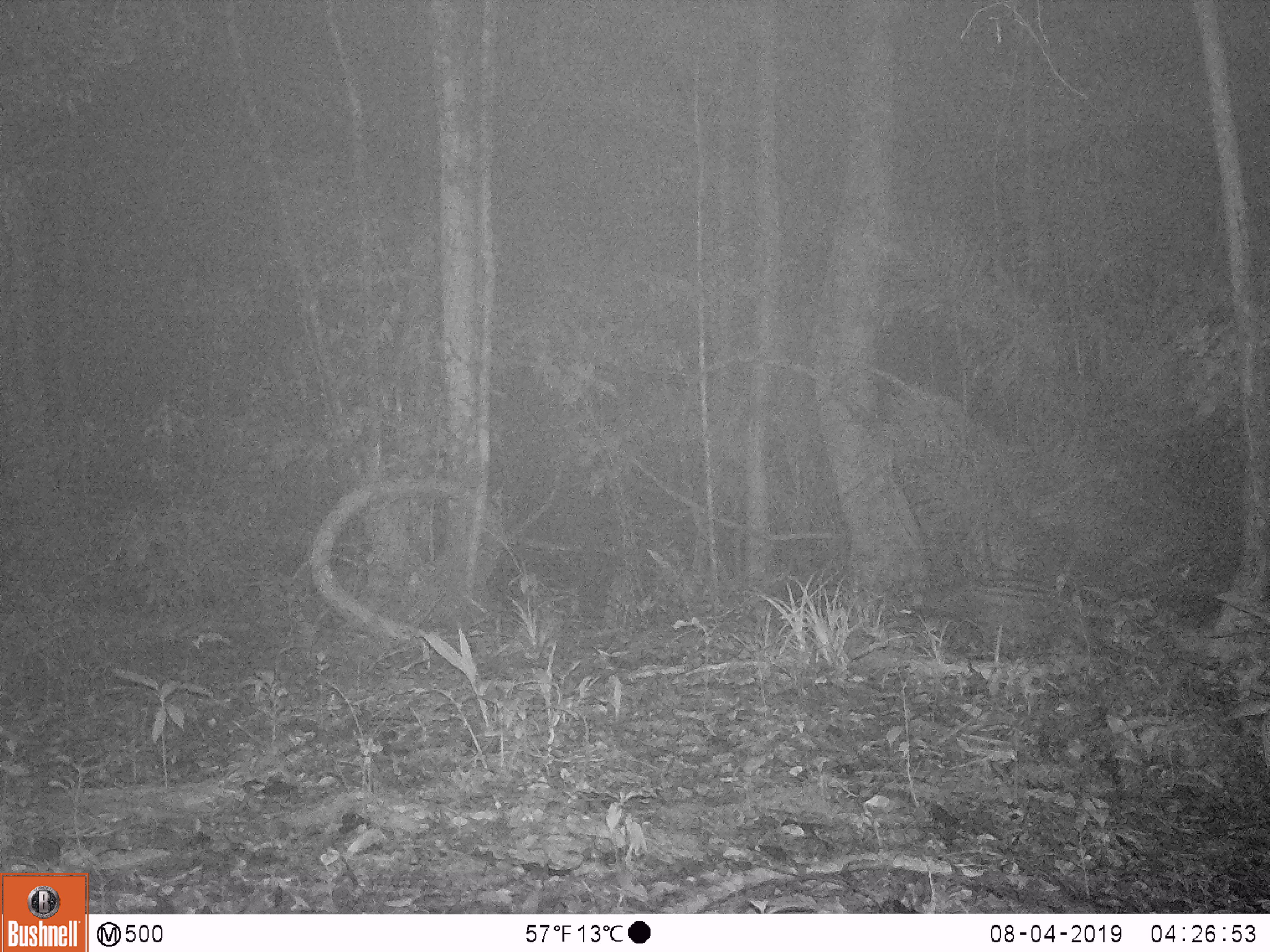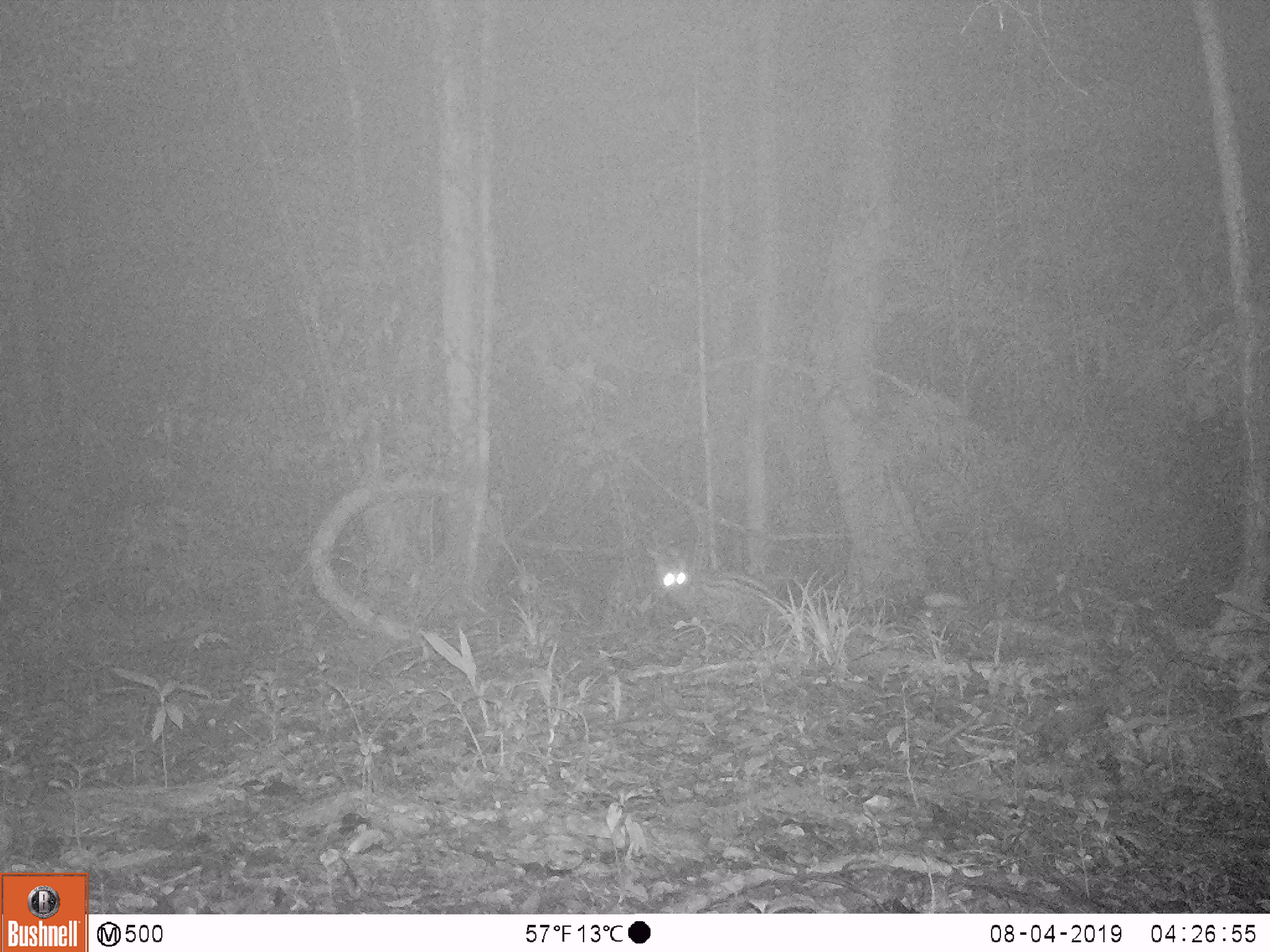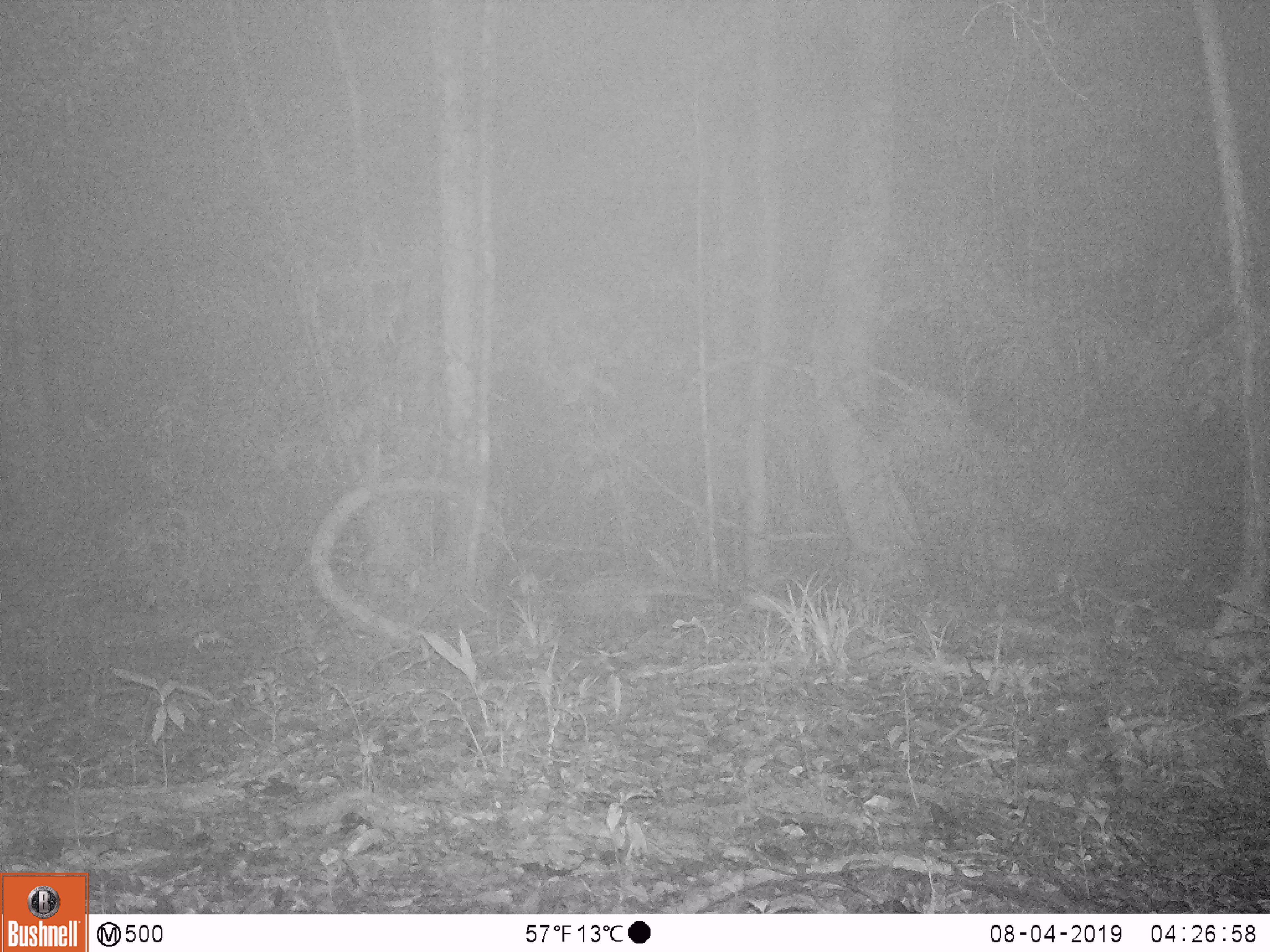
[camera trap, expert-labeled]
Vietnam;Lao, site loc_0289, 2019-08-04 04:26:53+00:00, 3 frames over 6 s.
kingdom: Animalia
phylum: Chordata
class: Mammalia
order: Carnivora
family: Viverridae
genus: Paradoxurus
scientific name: Paradoxurus hermaphroditus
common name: common palm civet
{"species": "common palm civet (Paradoxurus hermaphroditus)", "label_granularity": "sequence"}